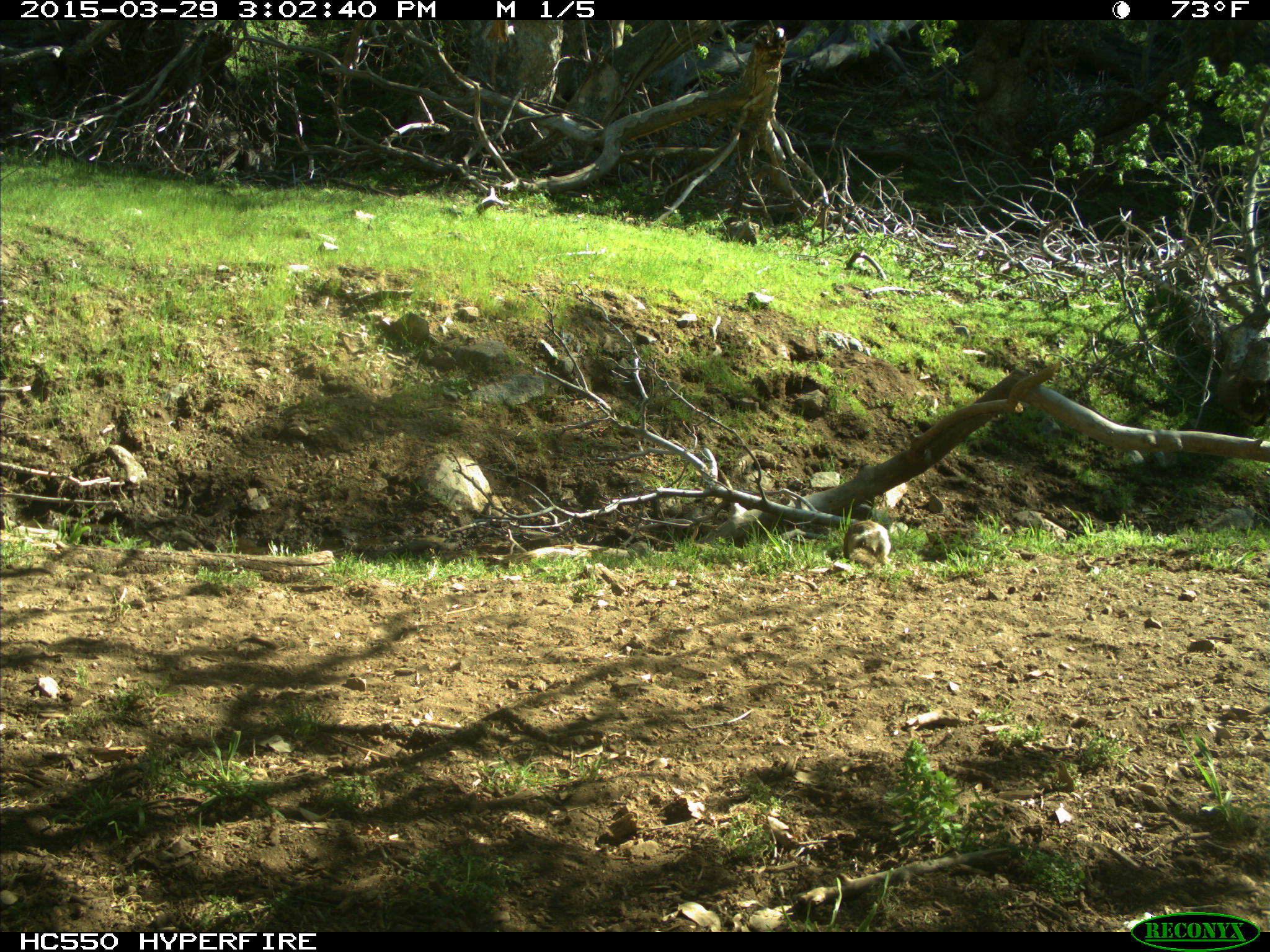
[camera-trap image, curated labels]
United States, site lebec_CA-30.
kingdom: Animalia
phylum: Chordata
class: Mammalia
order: Rodentia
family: Sciuridae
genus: Otospermophilus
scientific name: Otospermophilus beecheyi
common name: california ground squirrel